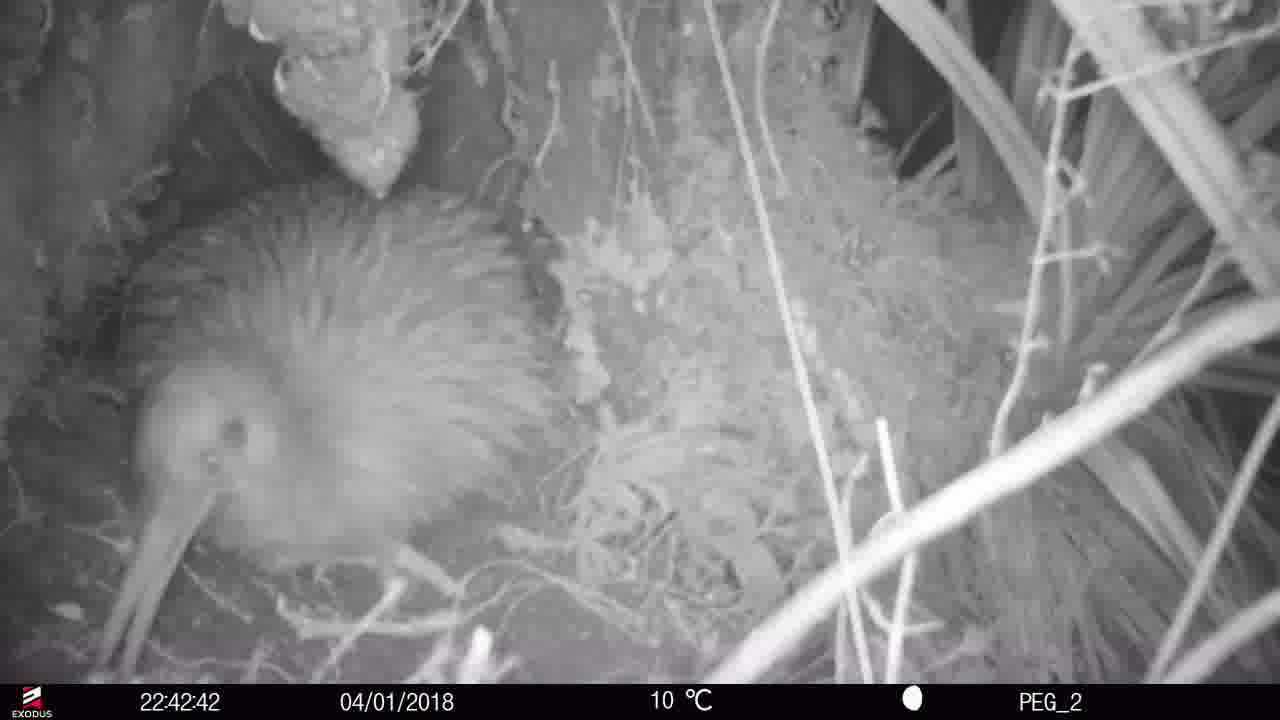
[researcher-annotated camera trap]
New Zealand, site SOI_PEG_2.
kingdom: Animalia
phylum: Chordata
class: Aves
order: Apterygiformes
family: Apterygidae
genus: Apteryx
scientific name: Apteryx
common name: kiwi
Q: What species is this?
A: Kiwi (Apteryx).